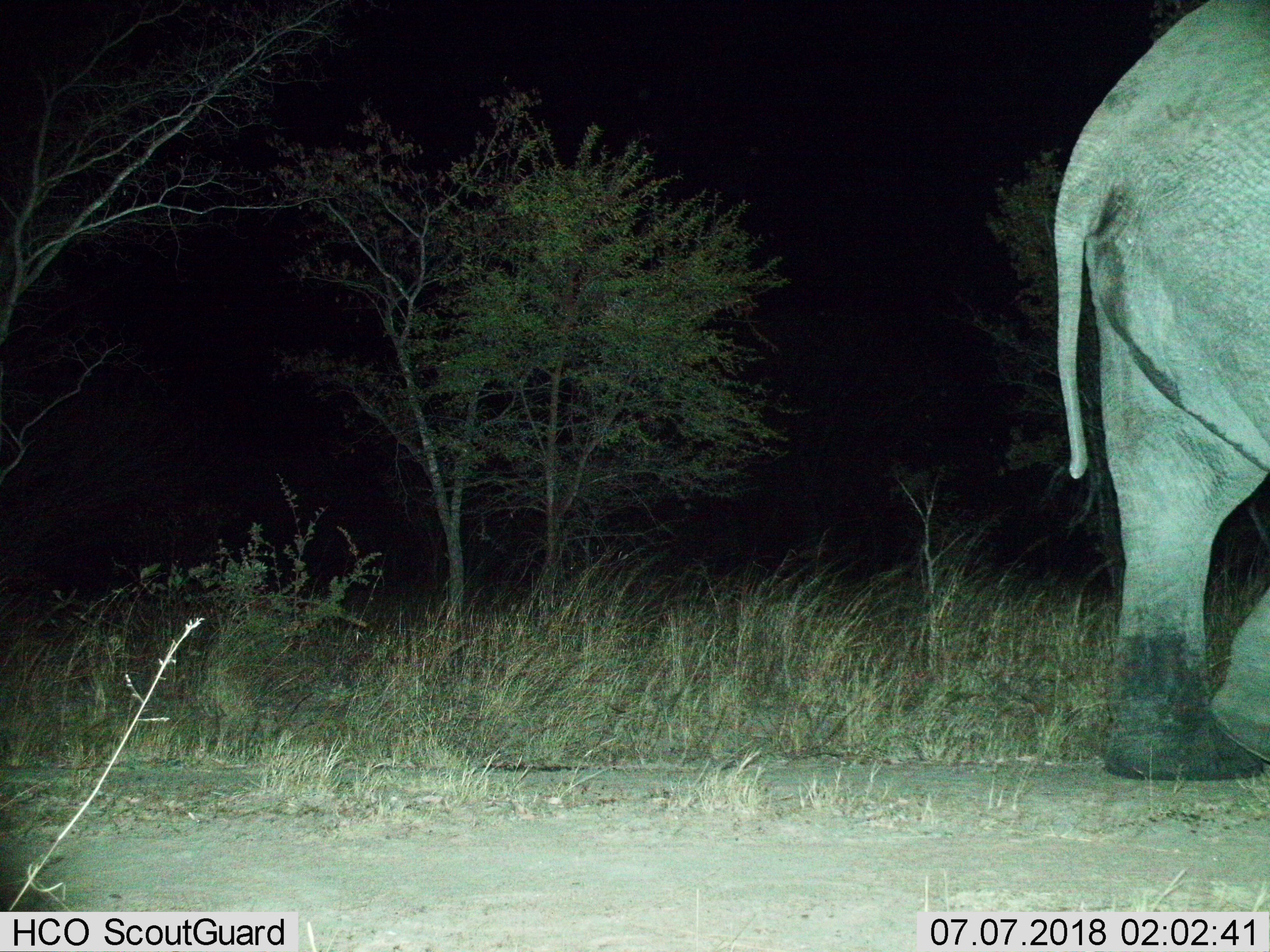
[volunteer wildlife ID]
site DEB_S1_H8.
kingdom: Animalia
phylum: Chordata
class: Mammalia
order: Proboscidea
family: Elephantidae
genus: Loxodonta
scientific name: Loxodonta africana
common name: african bush elephant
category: elephant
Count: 1.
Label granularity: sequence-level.